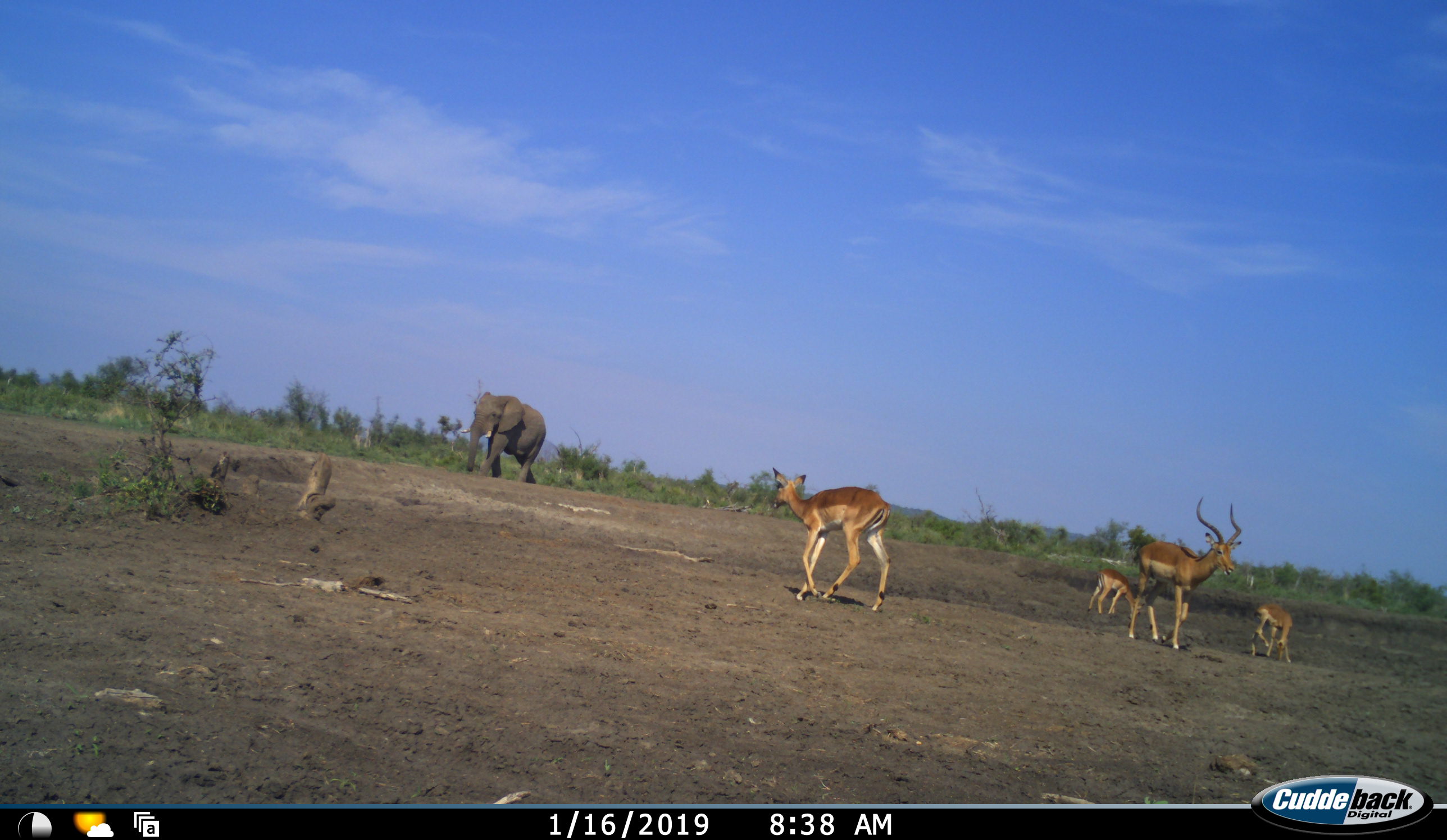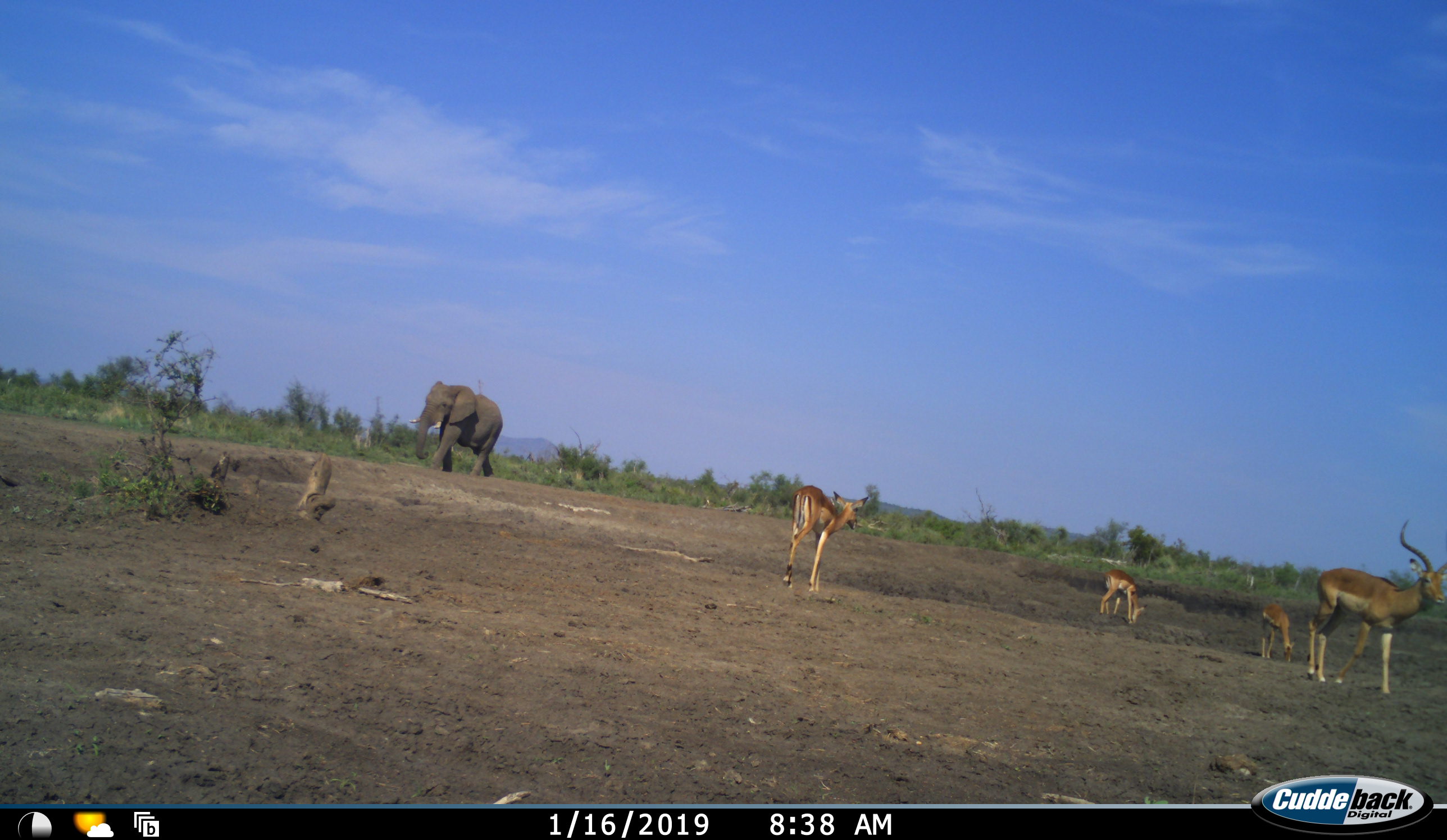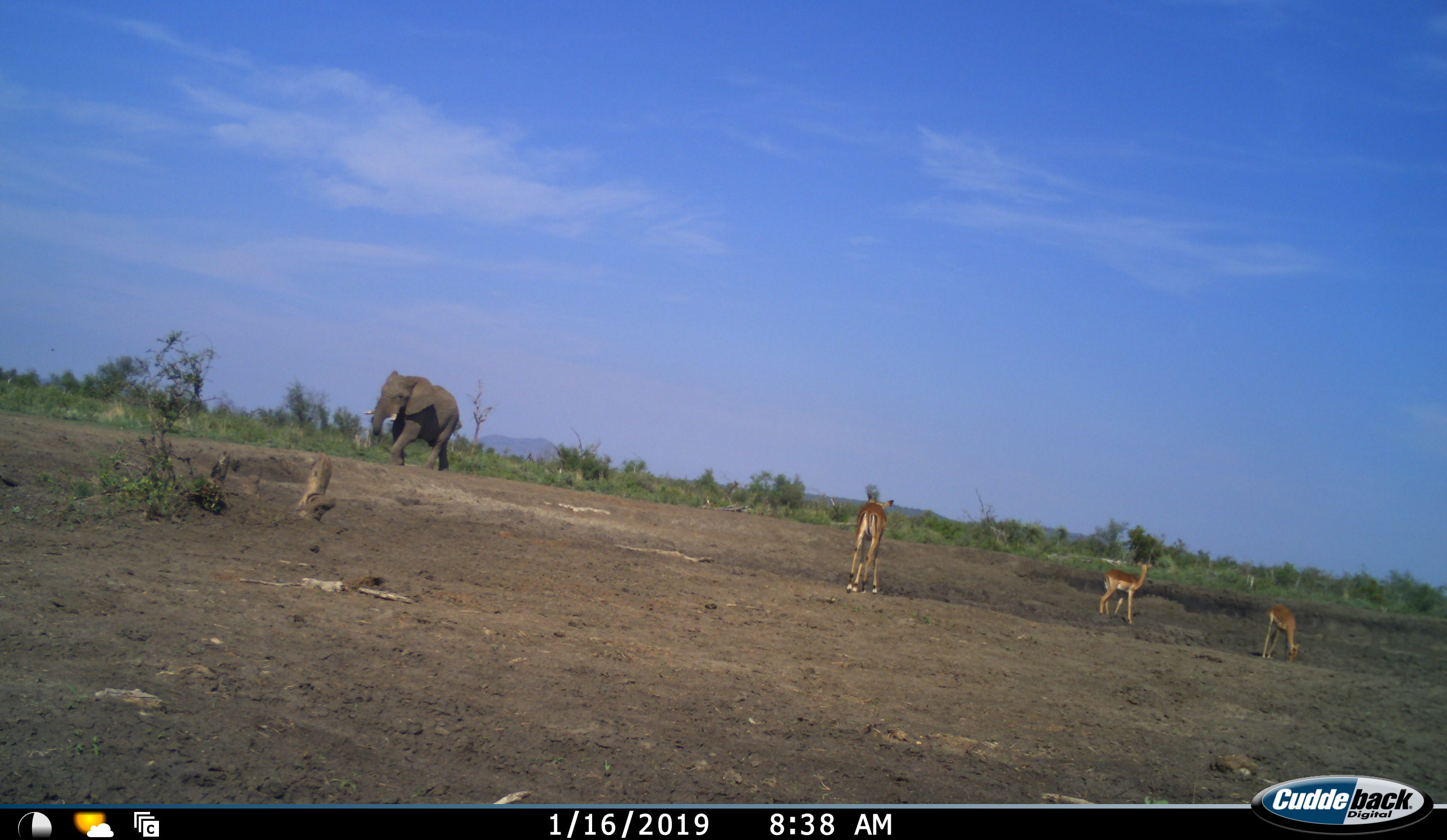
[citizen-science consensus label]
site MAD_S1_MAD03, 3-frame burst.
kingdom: Animalia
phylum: Chordata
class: Mammalia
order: Proboscidea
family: Elephantidae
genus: Loxodonta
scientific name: Loxodonta africana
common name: african bush elephant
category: elephant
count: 1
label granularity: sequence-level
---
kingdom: Animalia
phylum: Chordata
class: Mammalia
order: Artiodactyla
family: Bovidae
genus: Aepyceros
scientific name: Aepyceros melampus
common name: impala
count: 4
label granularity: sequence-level